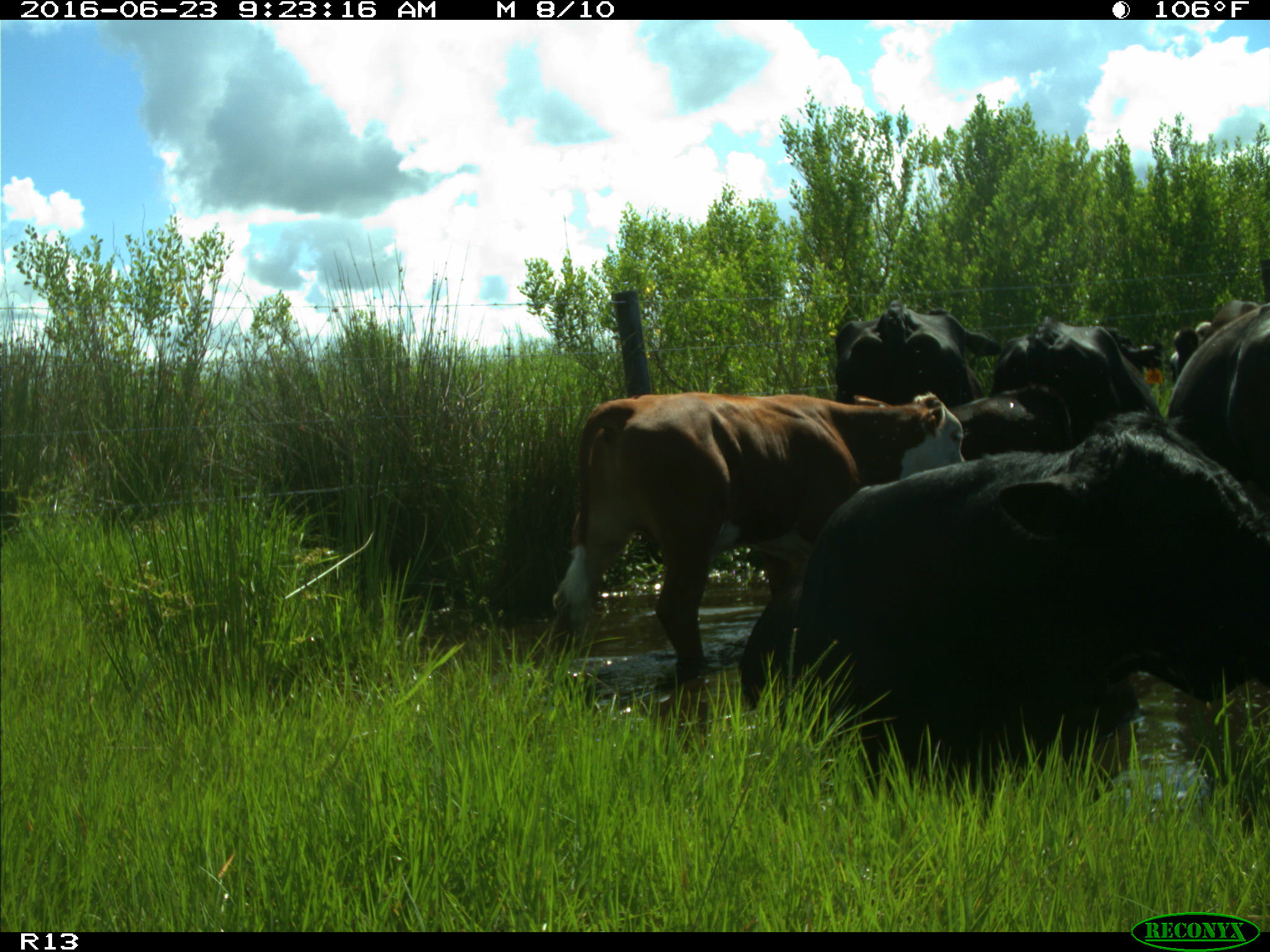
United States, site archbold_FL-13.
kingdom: Animalia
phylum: Chordata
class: Mammalia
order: Artiodactyla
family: Bovidae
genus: Bos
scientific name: Bos taurus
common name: domestic cow